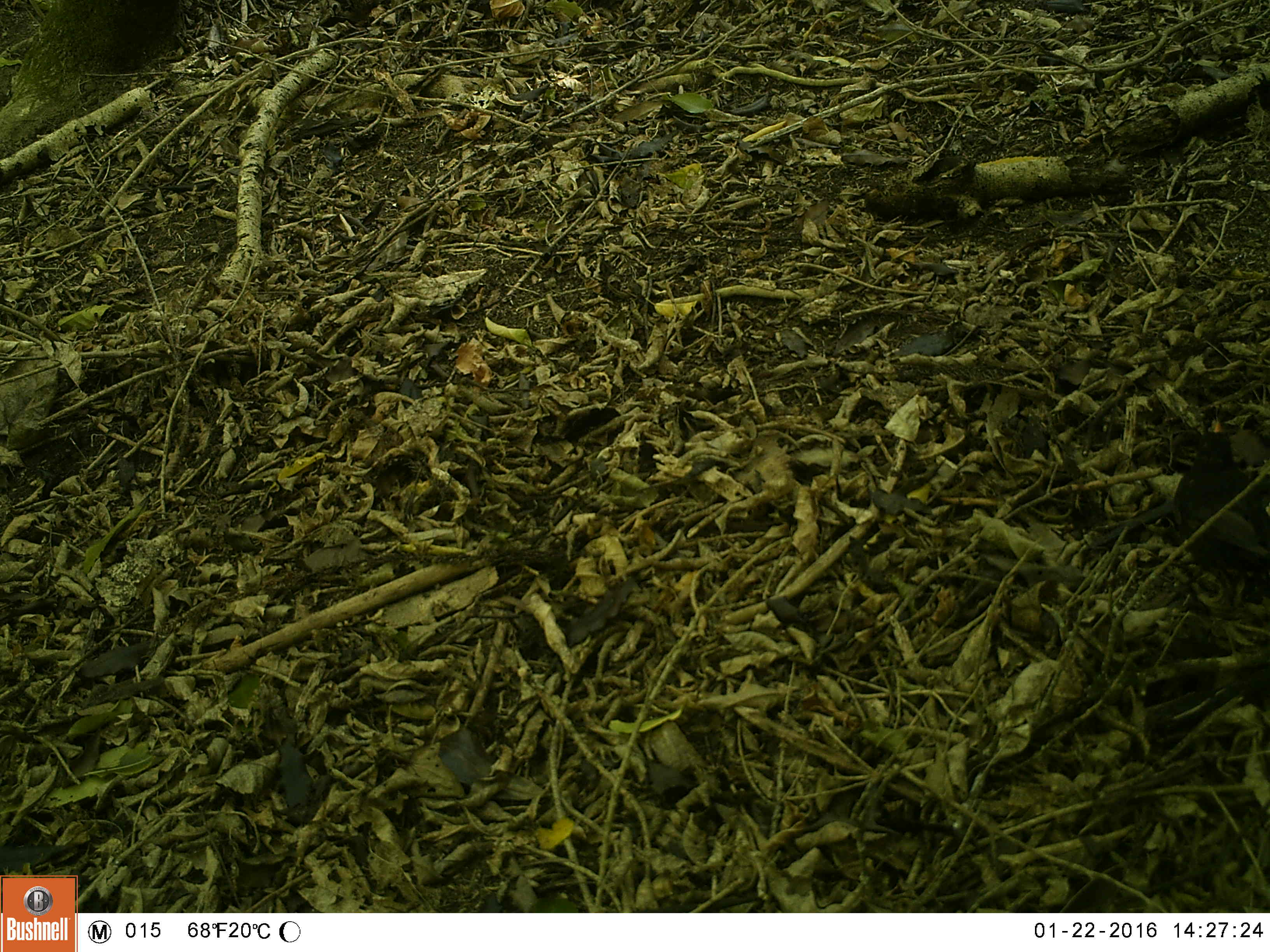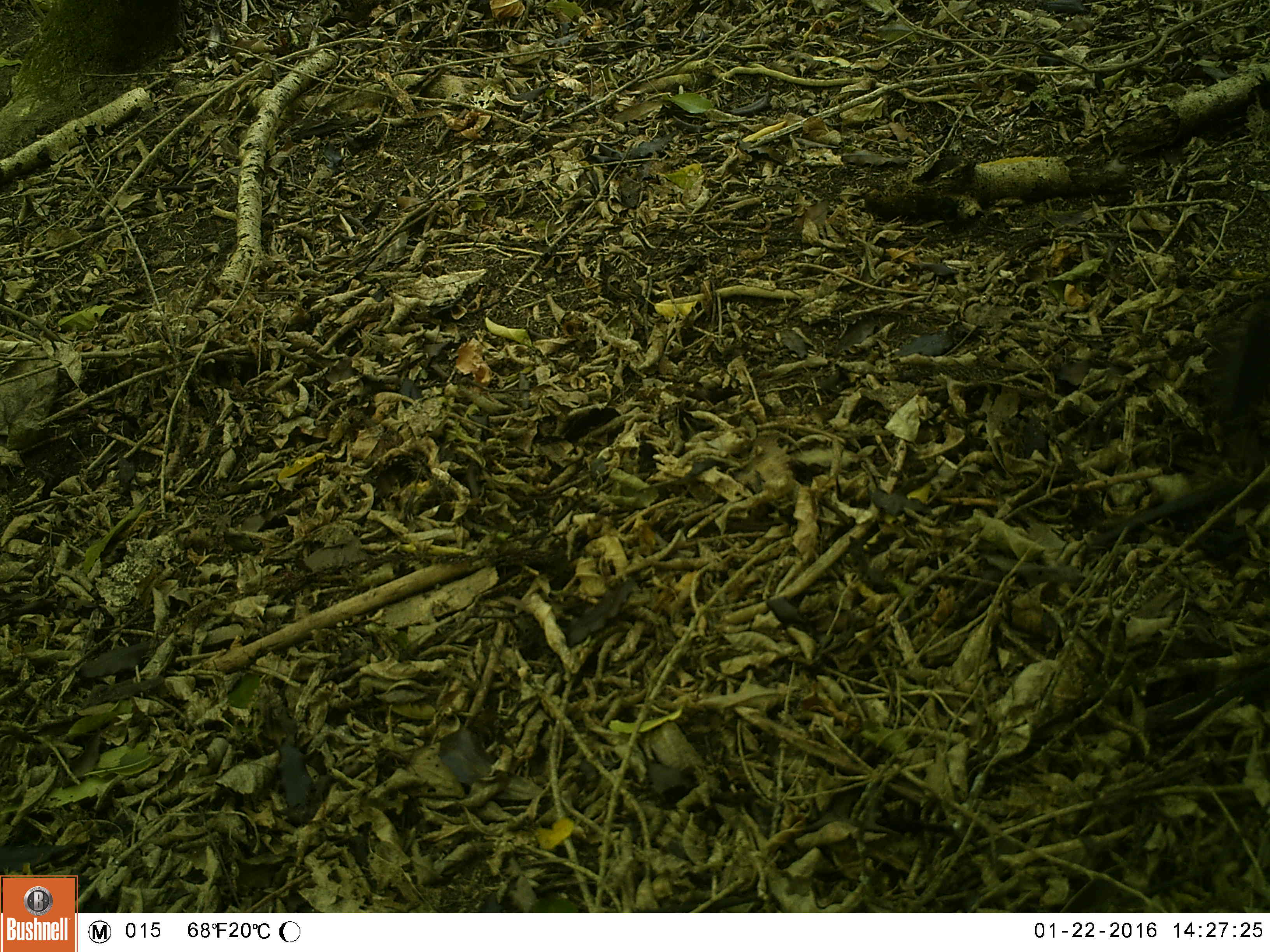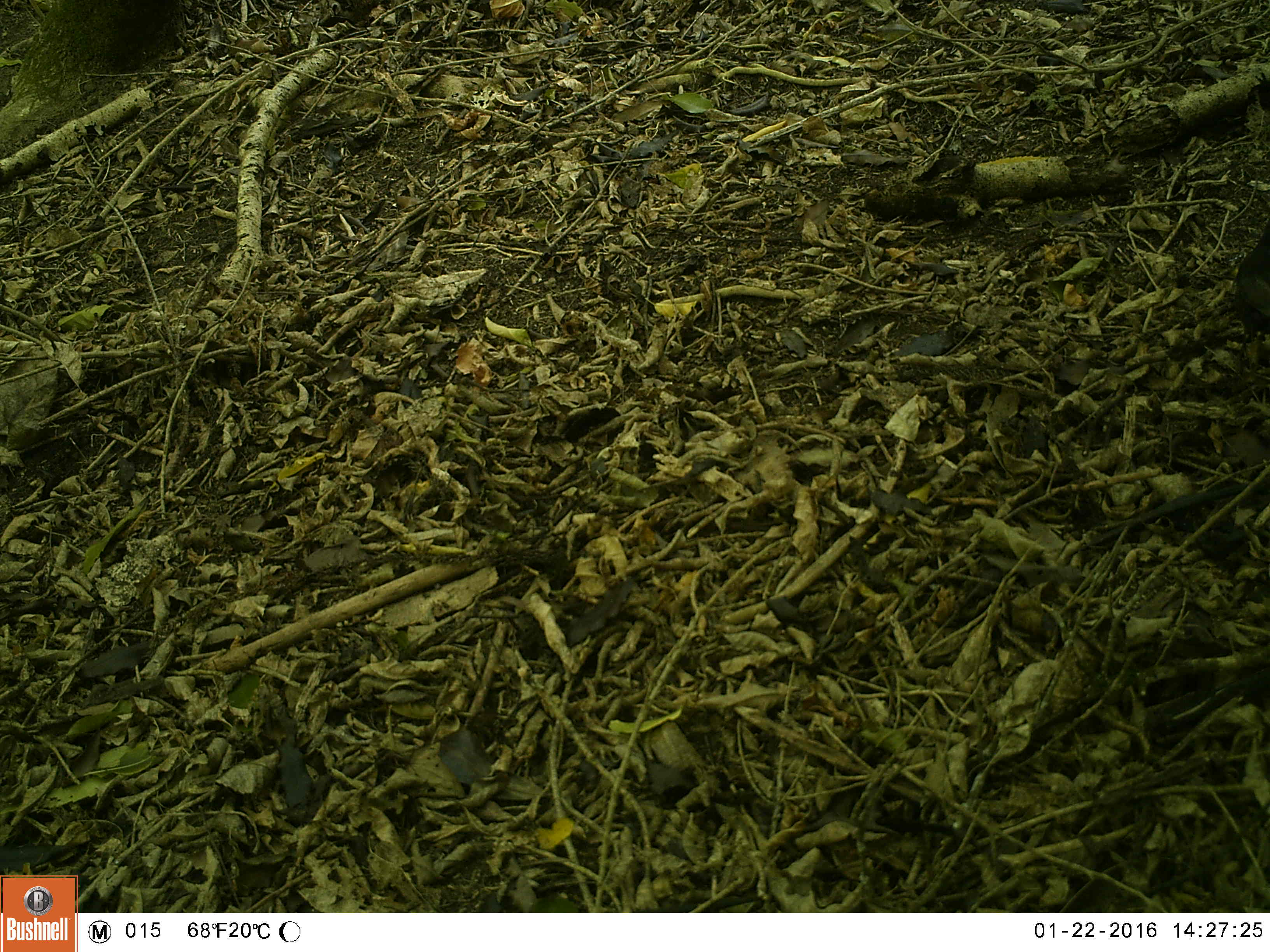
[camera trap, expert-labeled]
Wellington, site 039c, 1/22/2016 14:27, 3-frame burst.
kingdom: Animalia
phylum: Chordata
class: Aves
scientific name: Aves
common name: bird